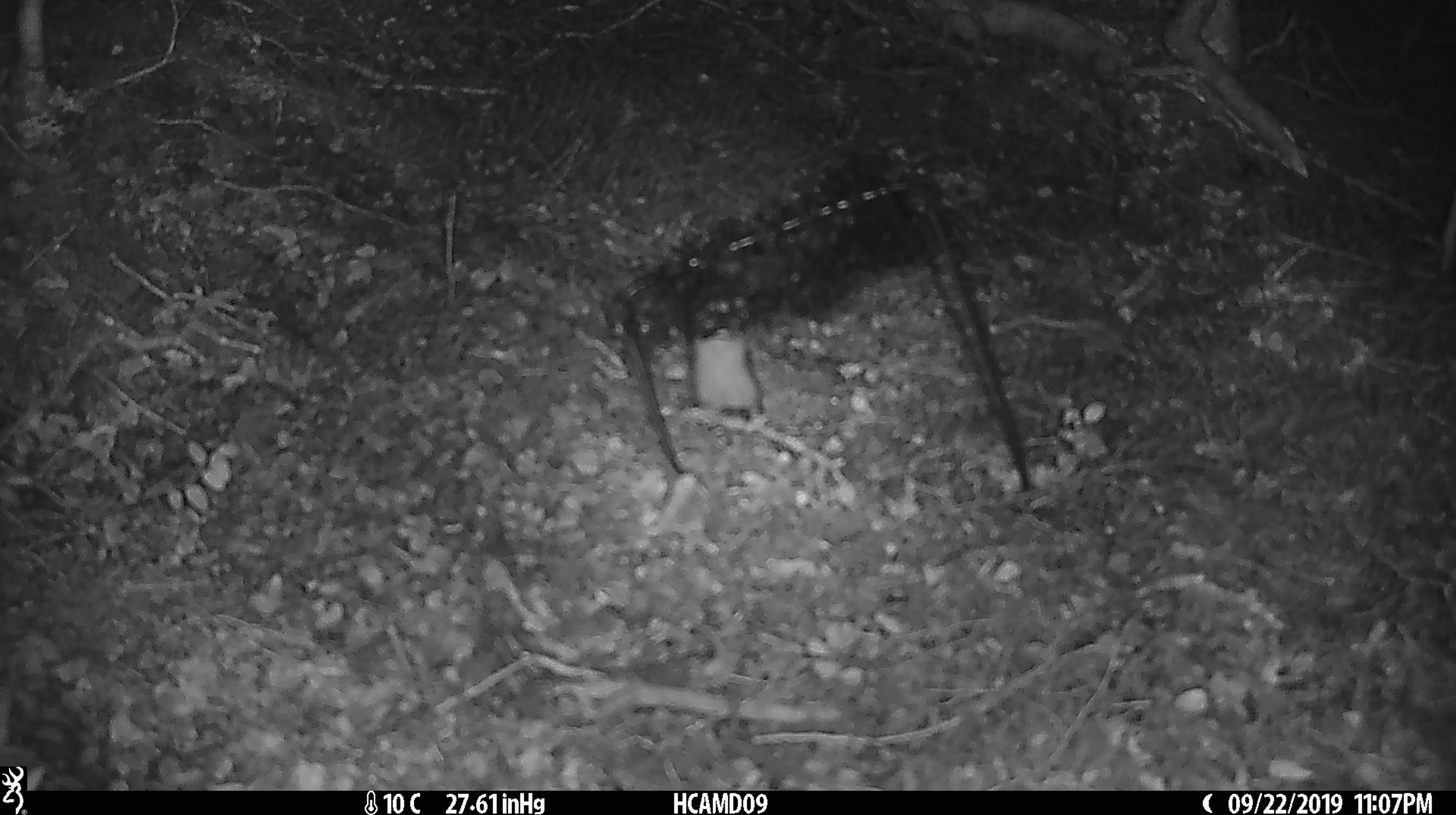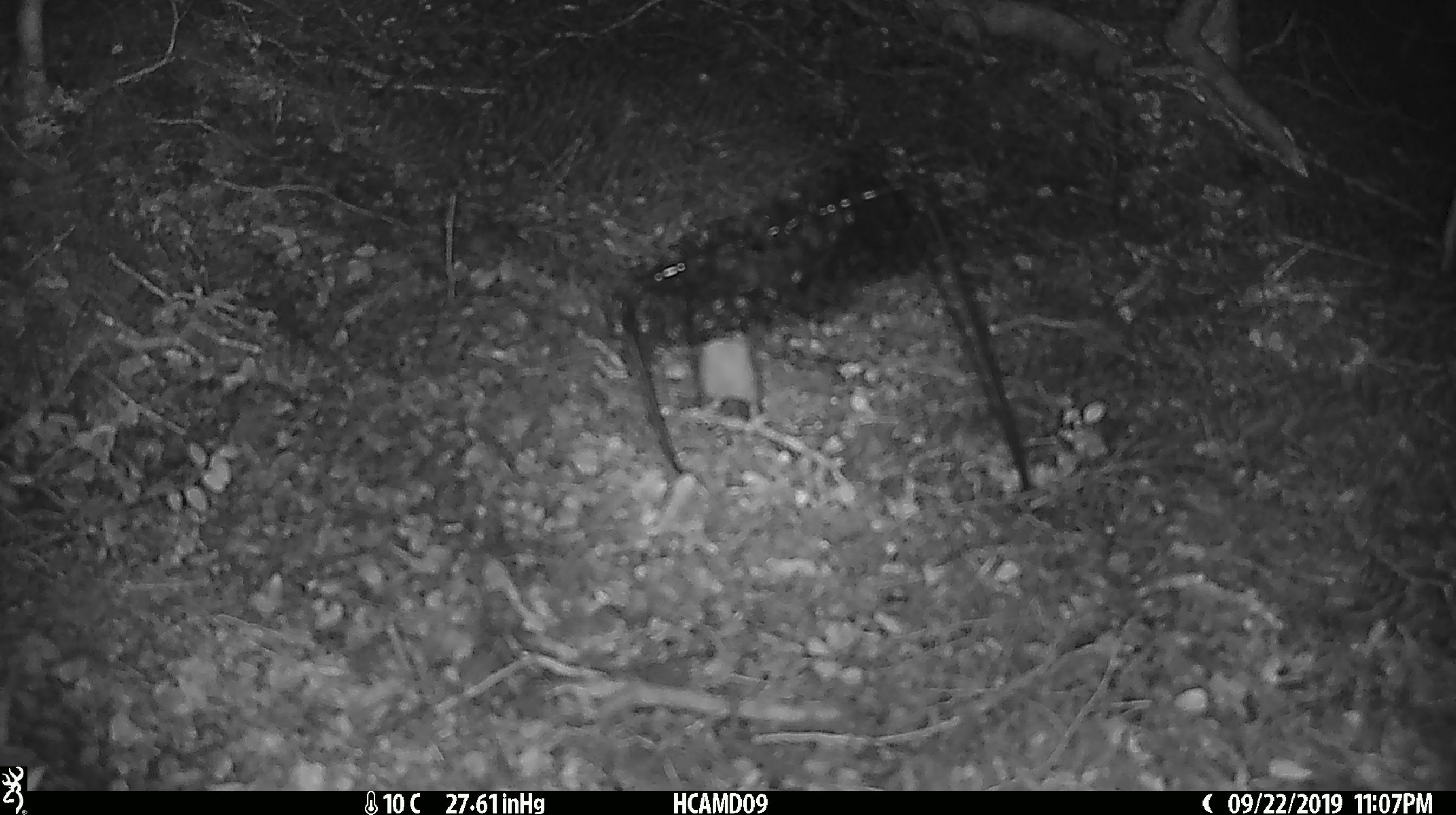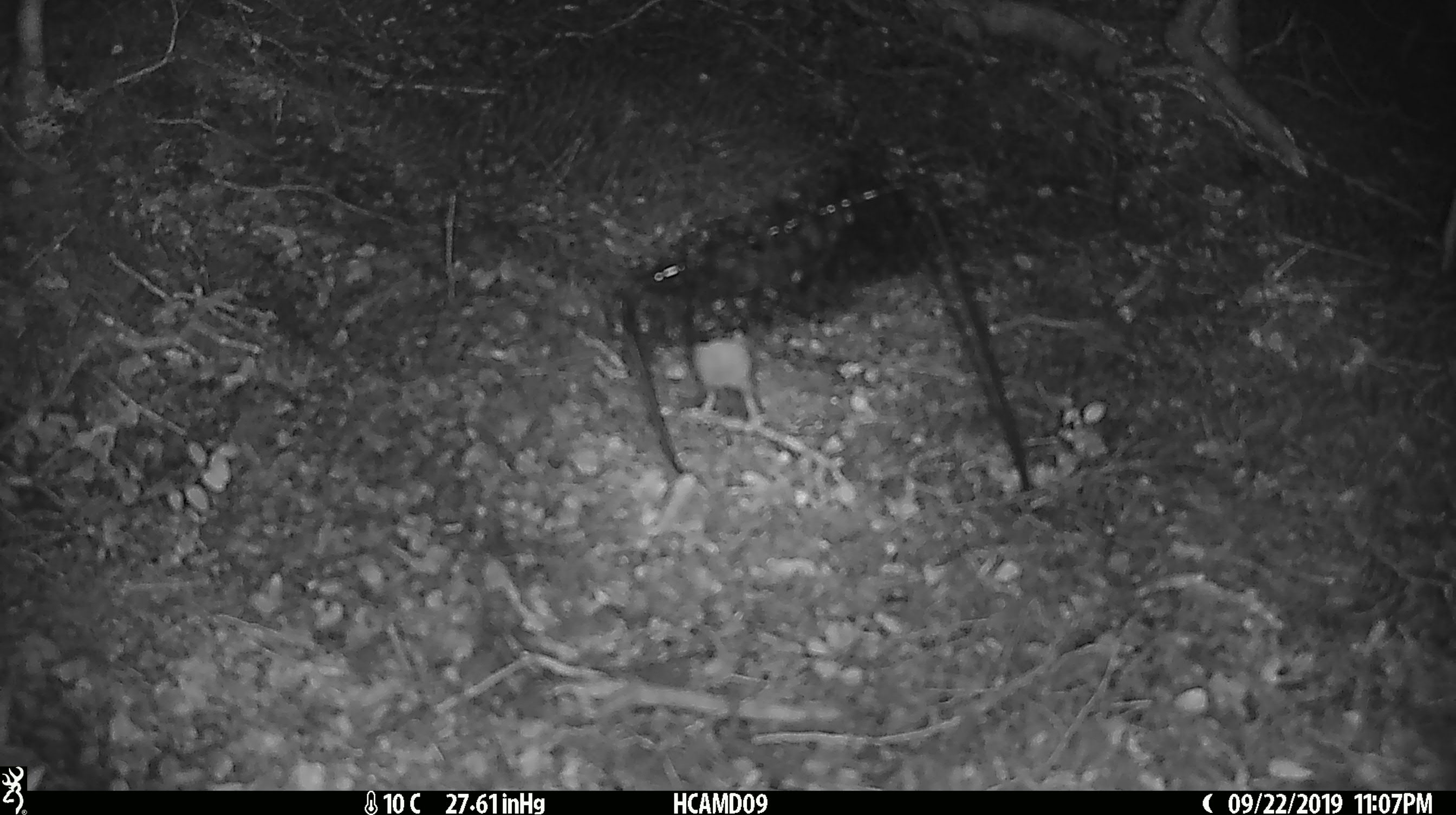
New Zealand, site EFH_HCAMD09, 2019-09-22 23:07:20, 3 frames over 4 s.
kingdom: Animalia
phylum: Chordata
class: Mammalia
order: Rodentia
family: Muridae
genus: Mus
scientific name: Mus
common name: mouse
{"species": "mouse (Mus)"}